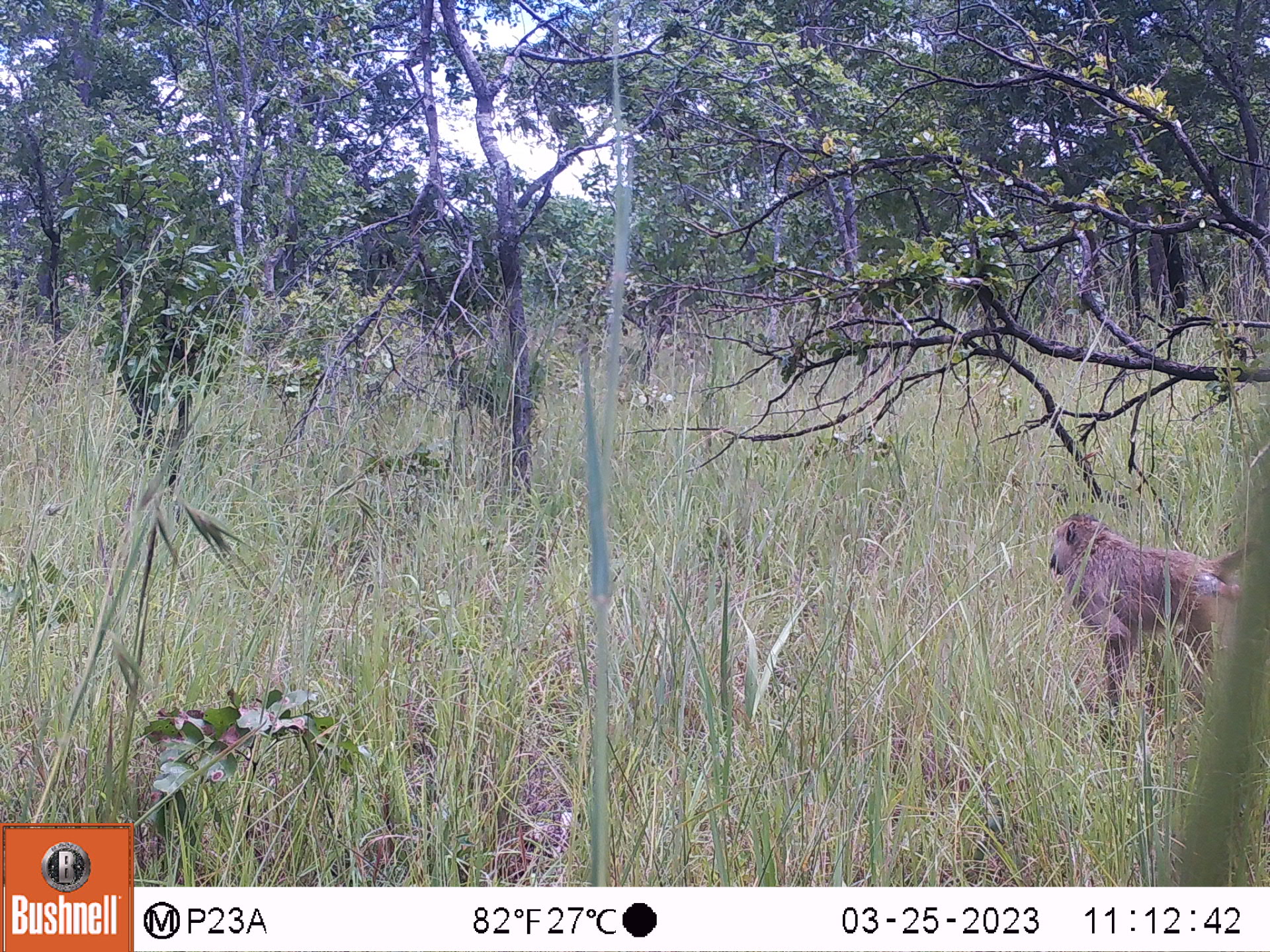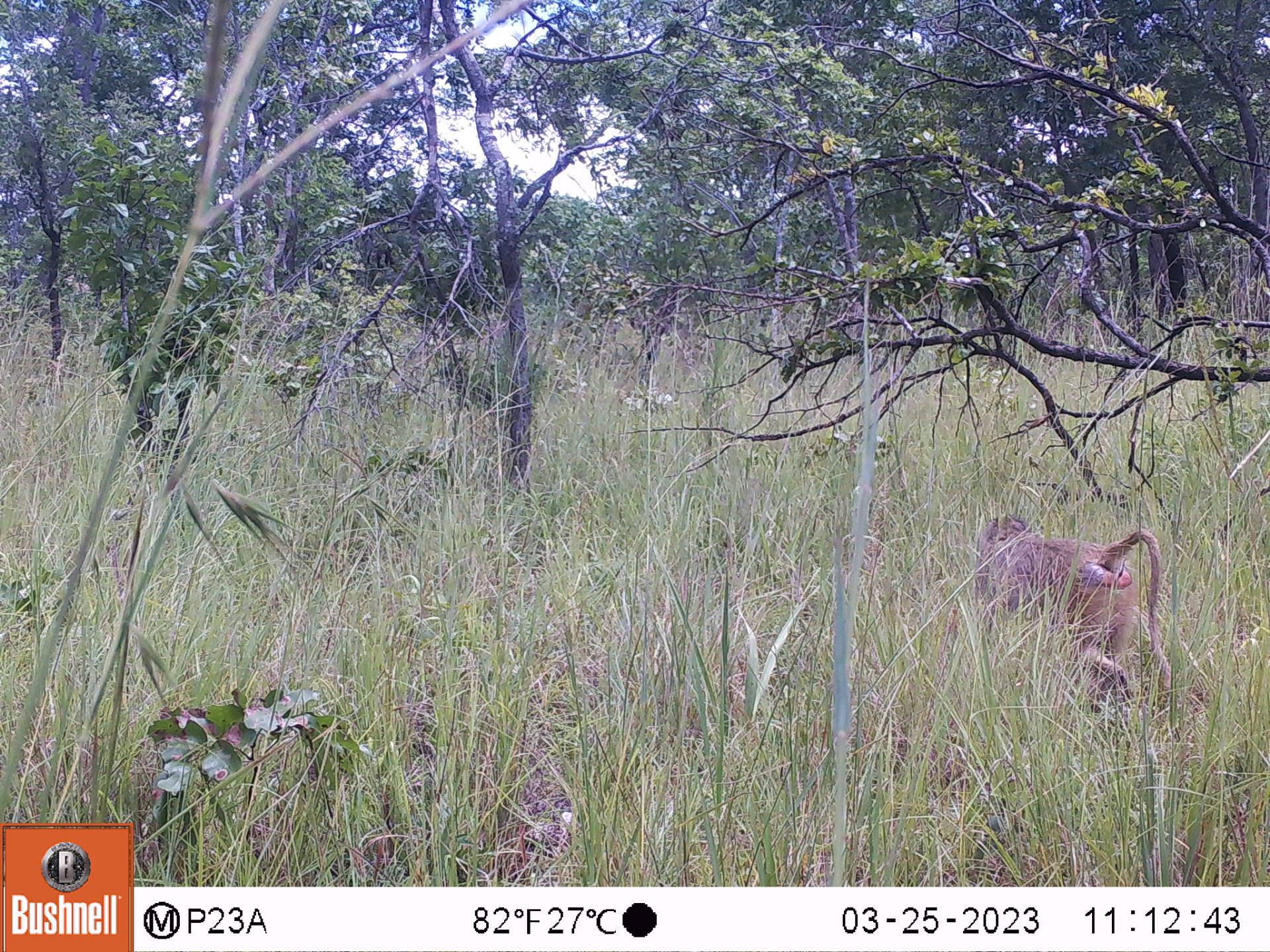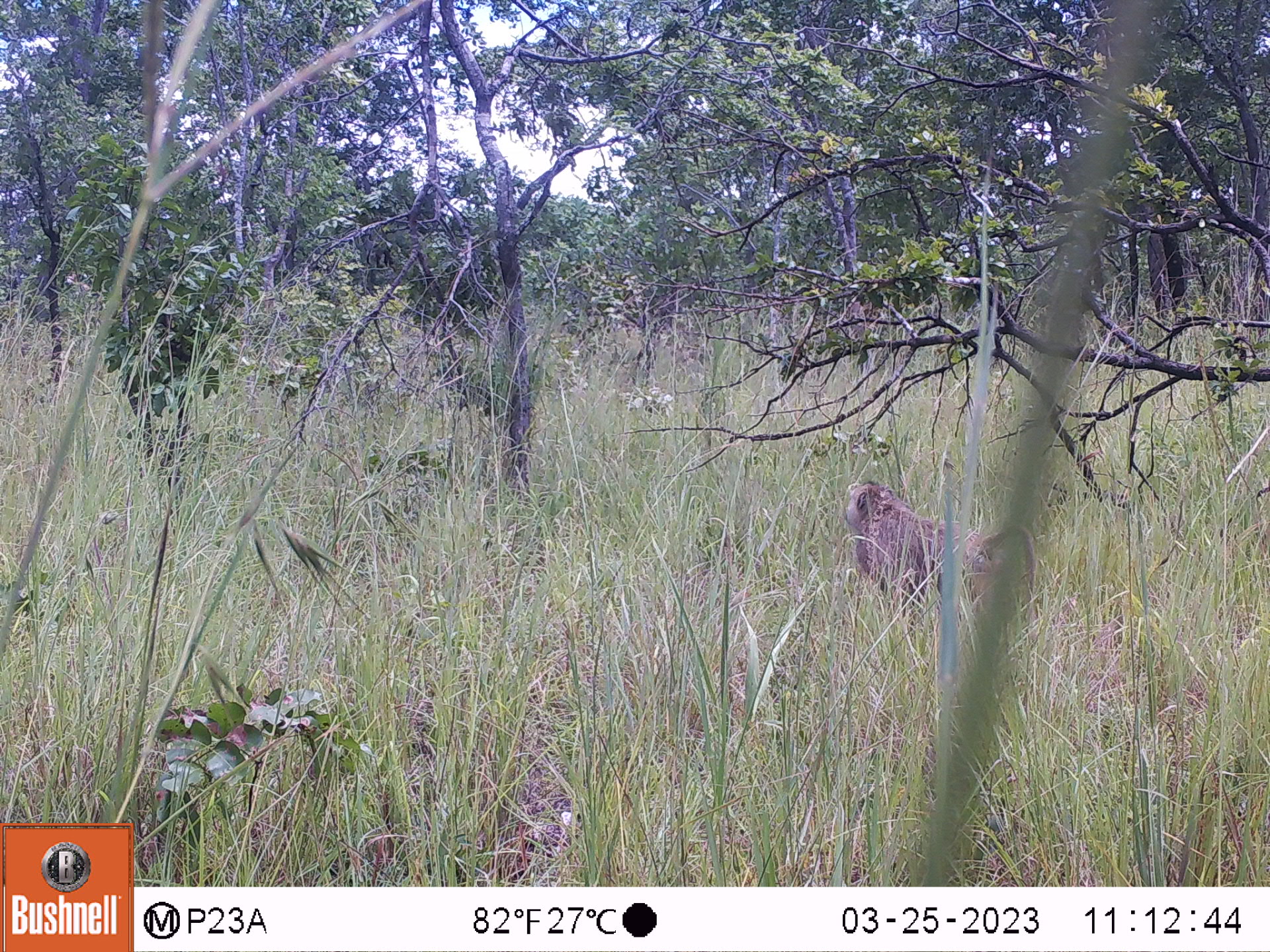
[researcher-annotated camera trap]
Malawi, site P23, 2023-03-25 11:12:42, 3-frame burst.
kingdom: Animalia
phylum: Chordata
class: Mammalia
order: Primates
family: Cercopithecidae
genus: Papio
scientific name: Papio cynocephalus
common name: yellow baboon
Yellow baboon (Papio cynocephalus), count 1.